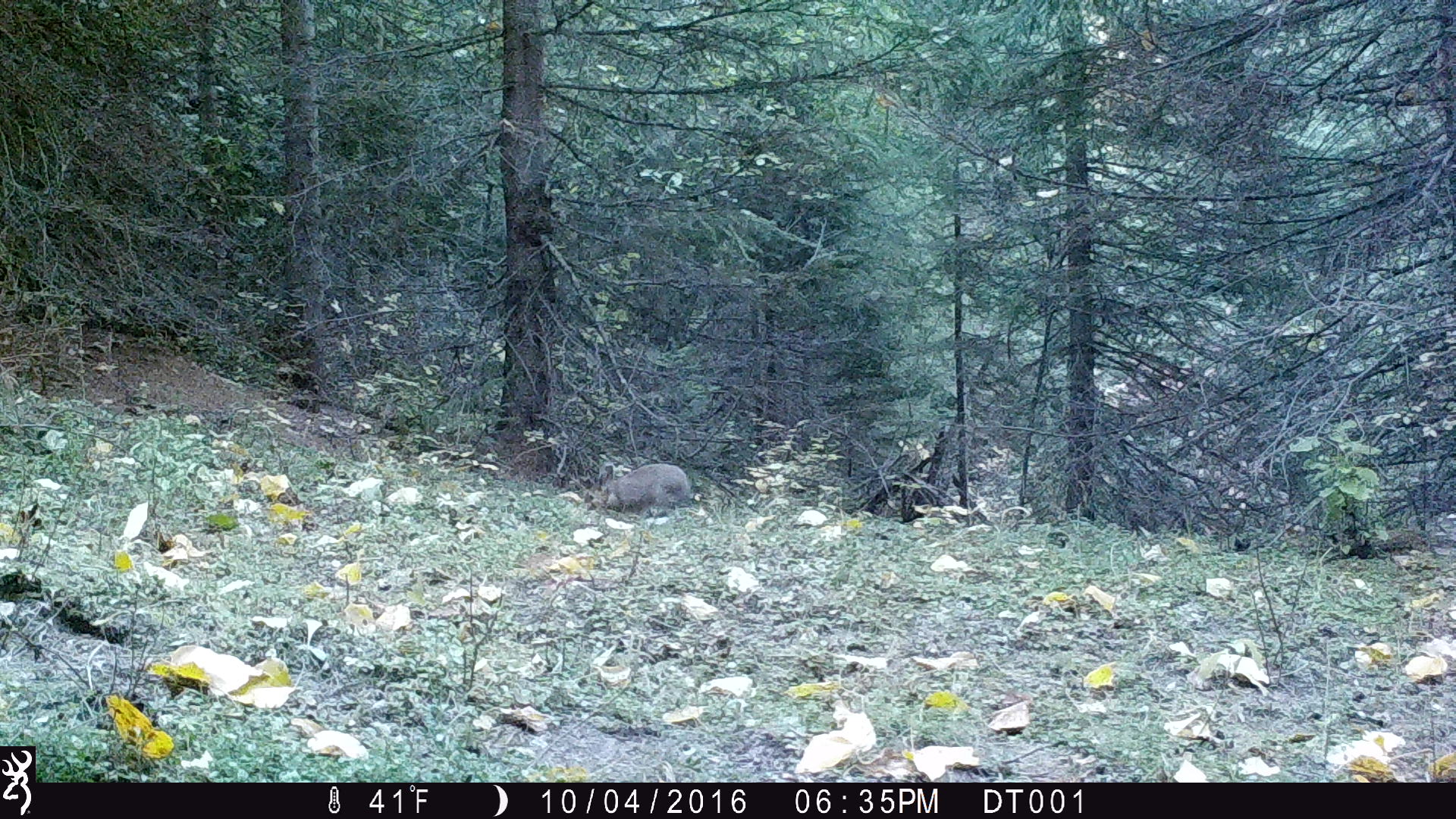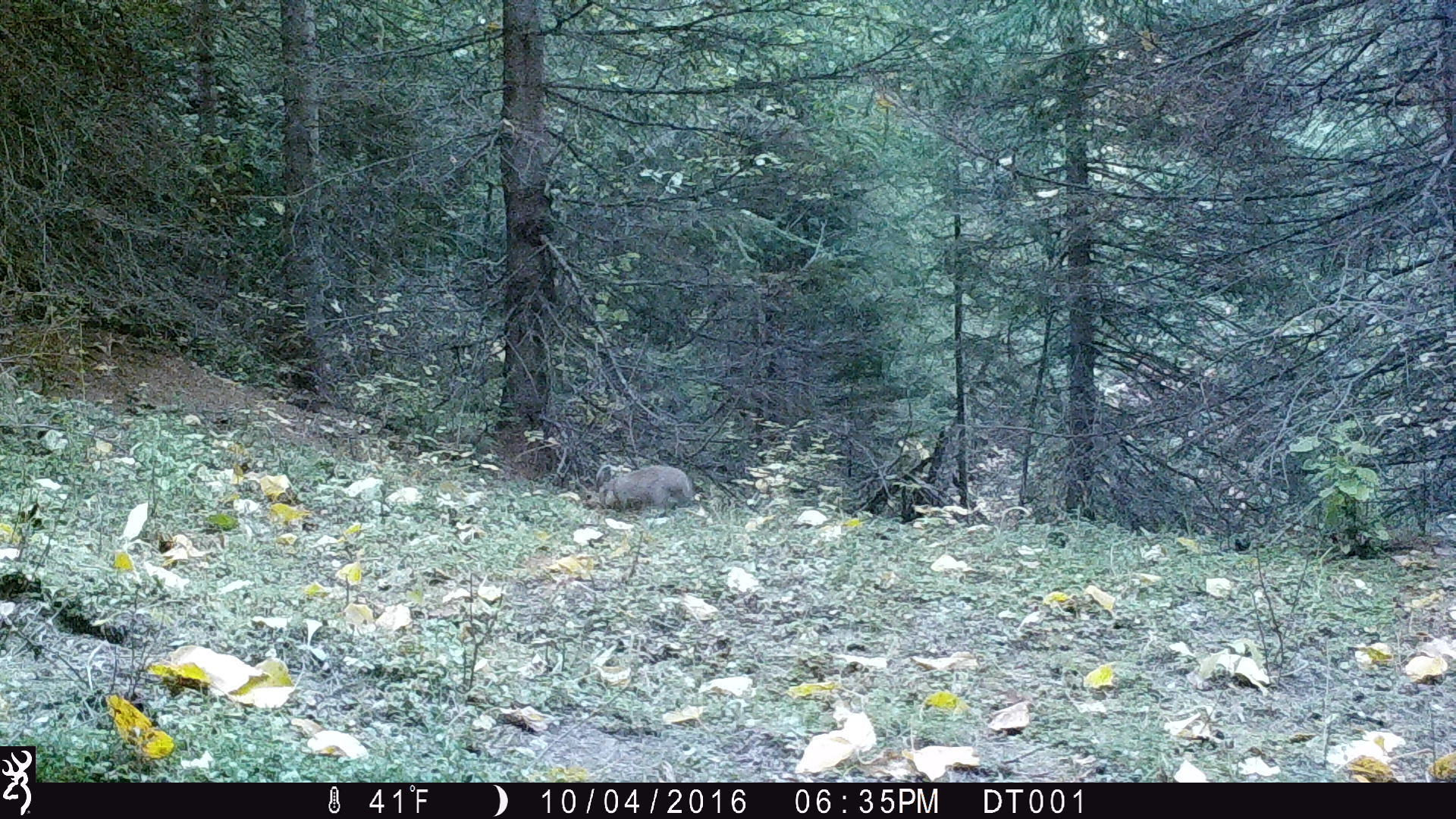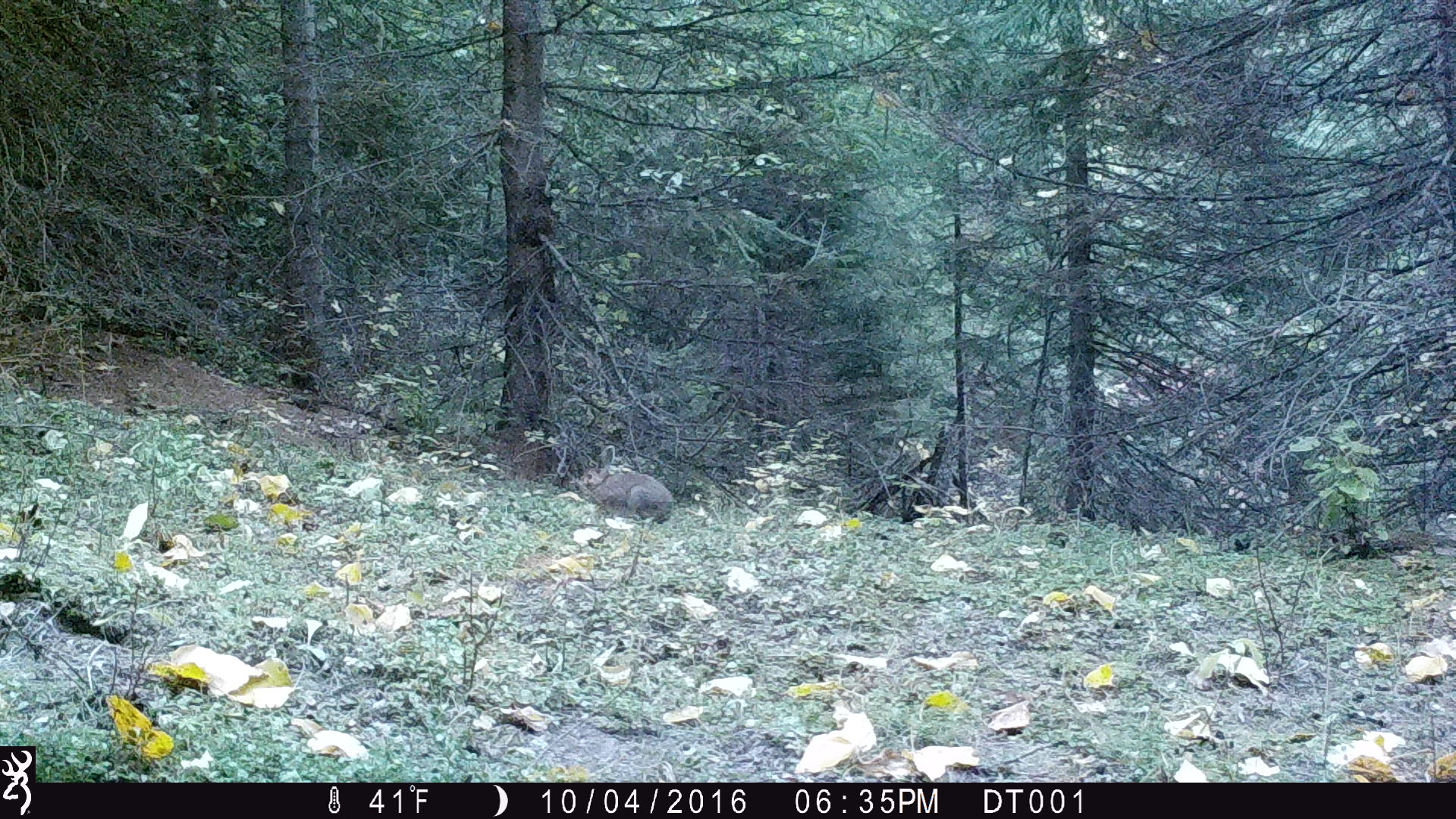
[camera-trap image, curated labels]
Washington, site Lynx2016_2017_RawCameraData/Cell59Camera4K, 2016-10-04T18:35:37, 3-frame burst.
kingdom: Animalia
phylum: Chordata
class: Mammalia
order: Lagomorpha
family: Leporidae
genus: Lepus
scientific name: Lepus americanus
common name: snowshoe hare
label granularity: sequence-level